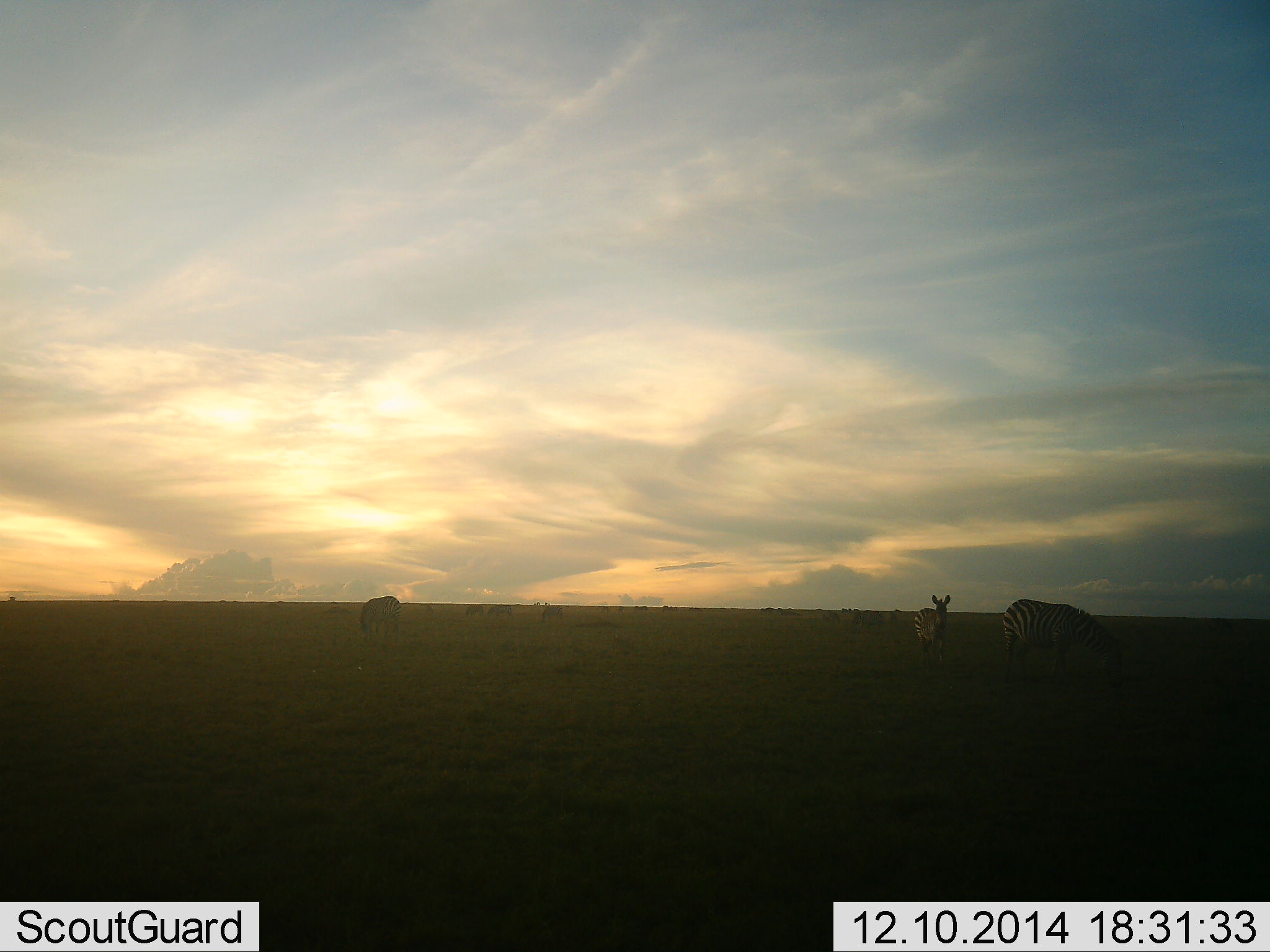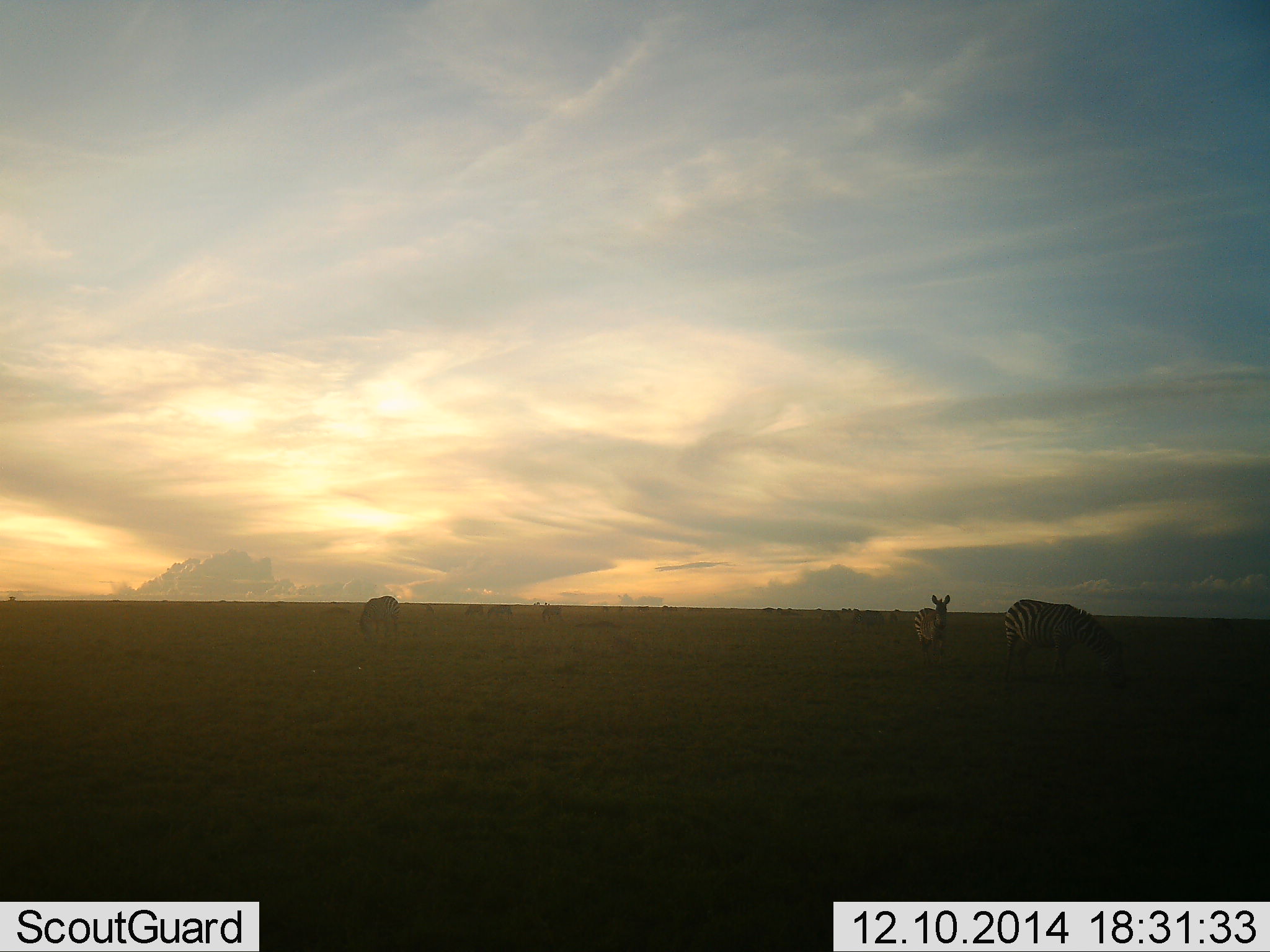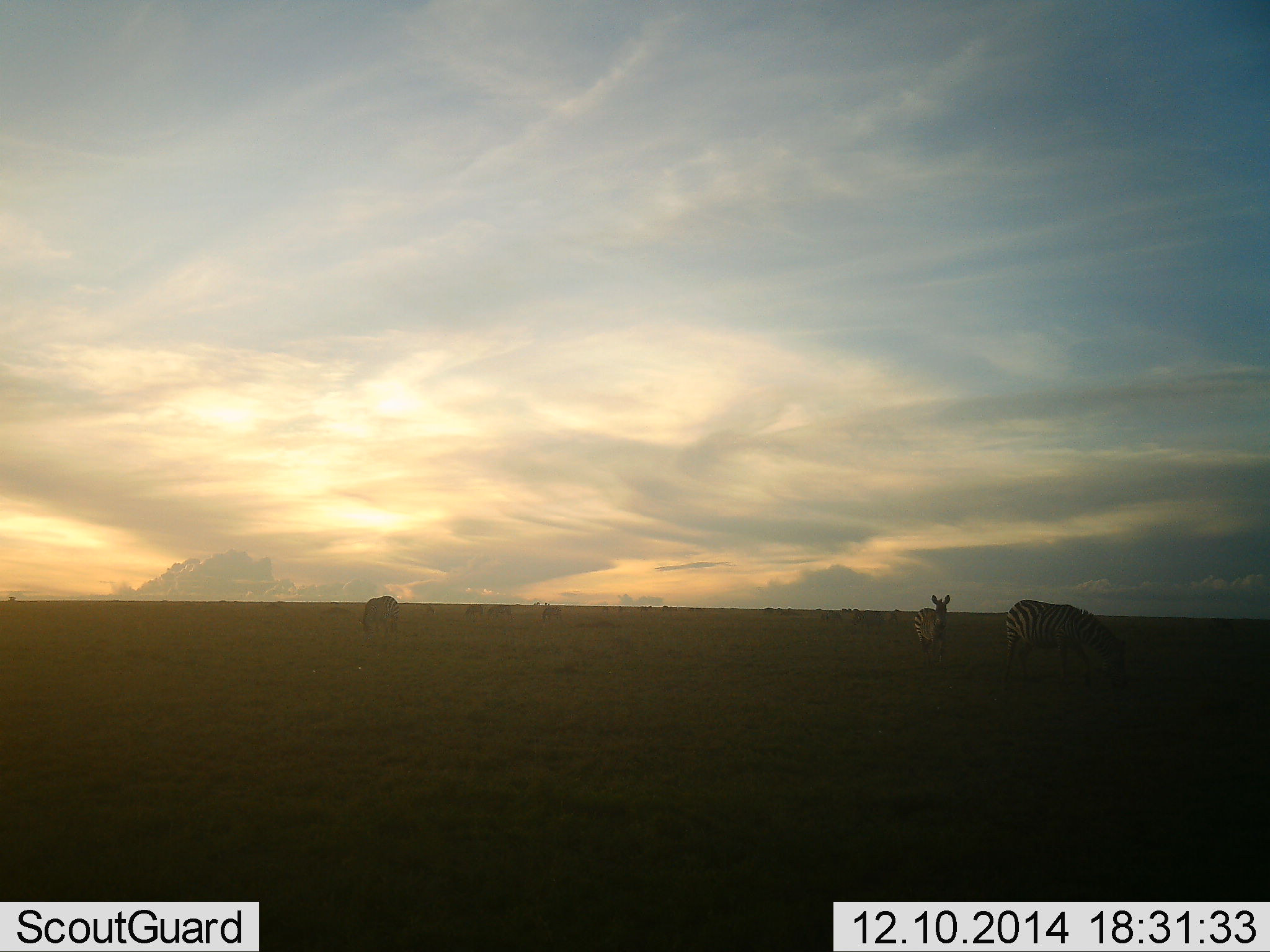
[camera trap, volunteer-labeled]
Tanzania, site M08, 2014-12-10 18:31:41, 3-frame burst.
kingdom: Animalia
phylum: Chordata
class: Mammalia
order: Perissodactyla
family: Equidae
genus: Equus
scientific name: Equus quagga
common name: plains zebra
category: zebra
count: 3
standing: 90%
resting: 0%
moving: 10%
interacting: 0%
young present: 0%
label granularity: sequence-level